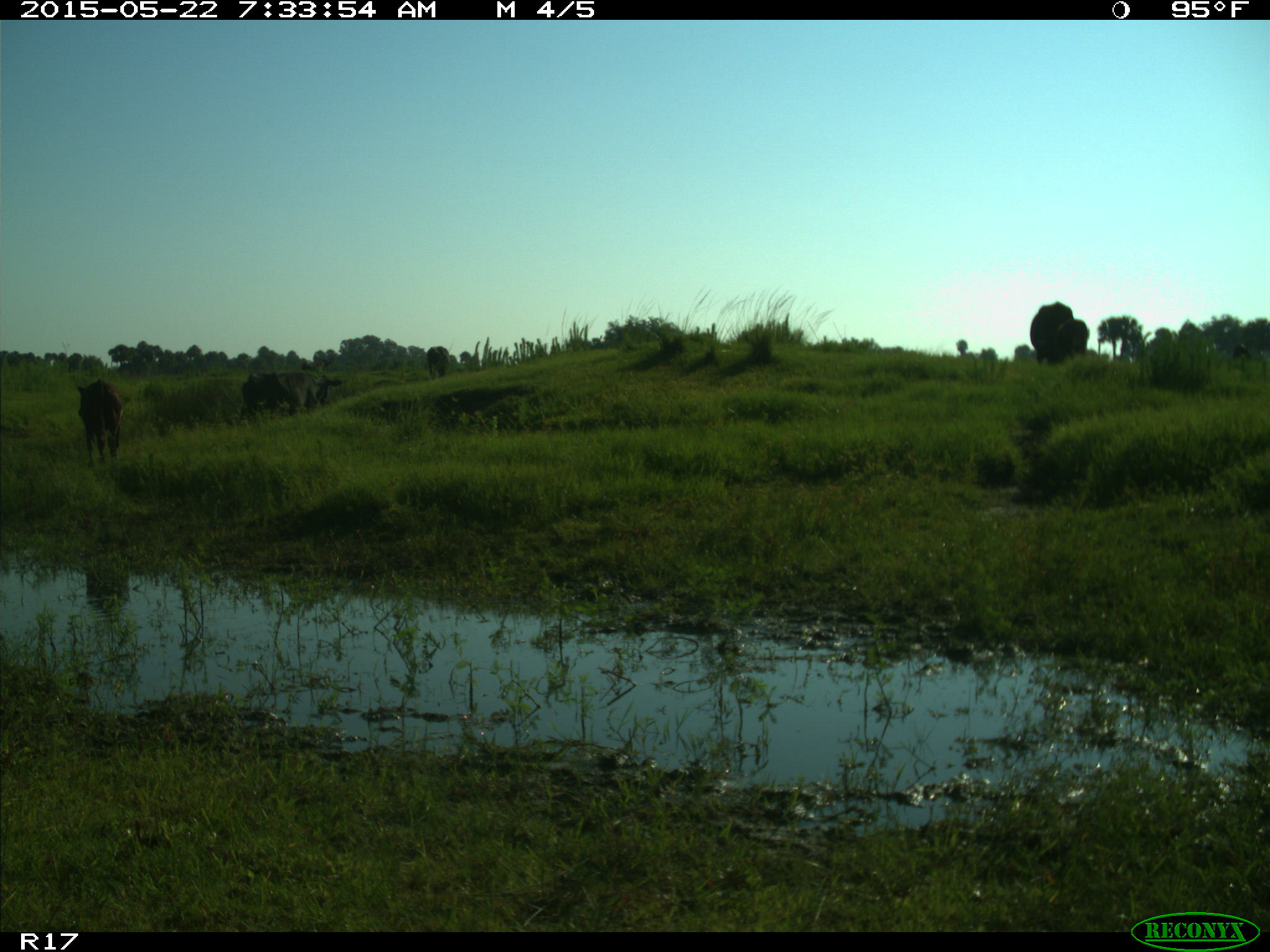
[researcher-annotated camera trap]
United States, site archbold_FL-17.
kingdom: Animalia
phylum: Chordata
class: Mammalia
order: Artiodactyla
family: Bovidae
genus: Bos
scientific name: Bos taurus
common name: domestic cow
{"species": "Bos taurus (domestic cow)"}